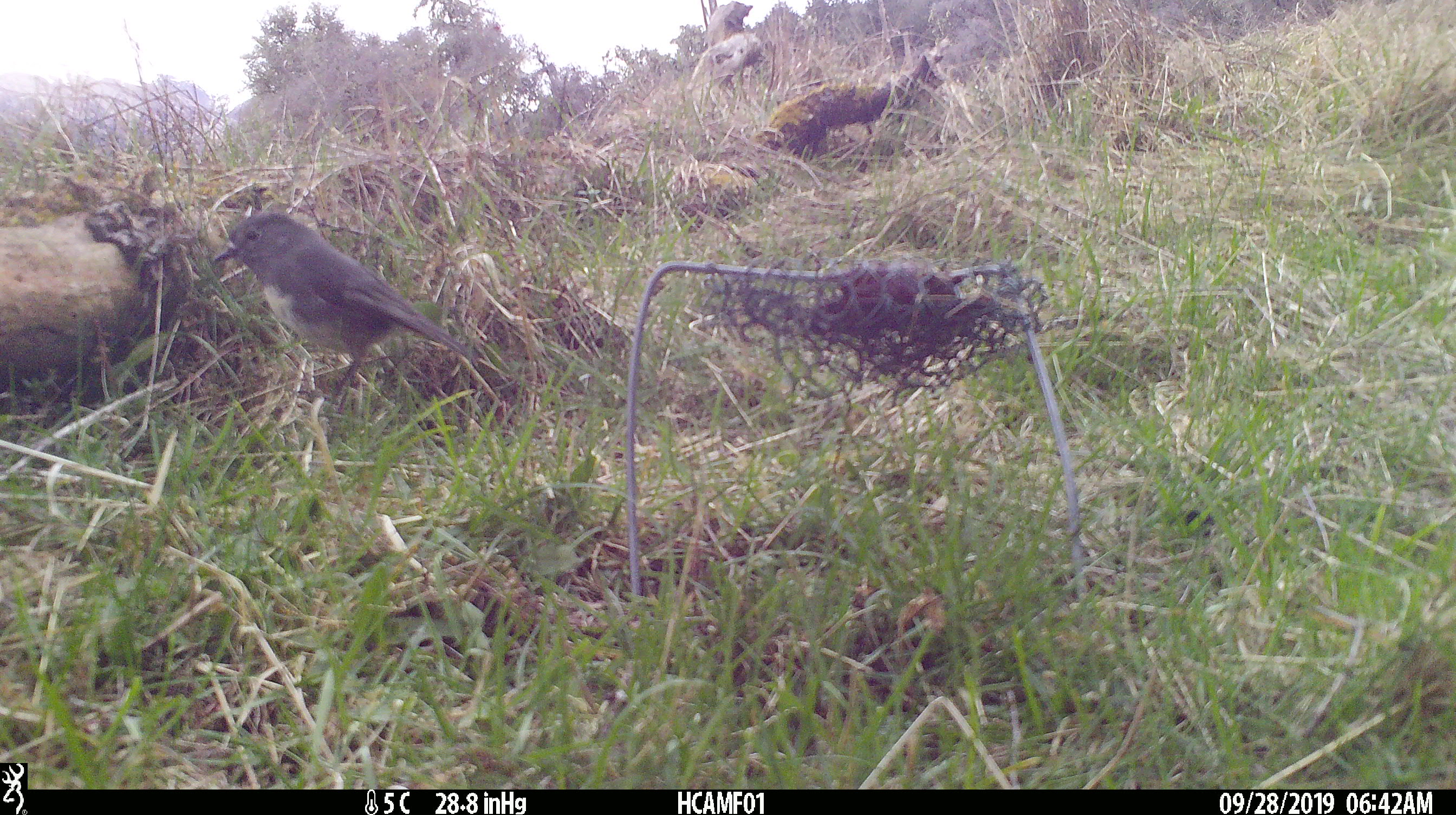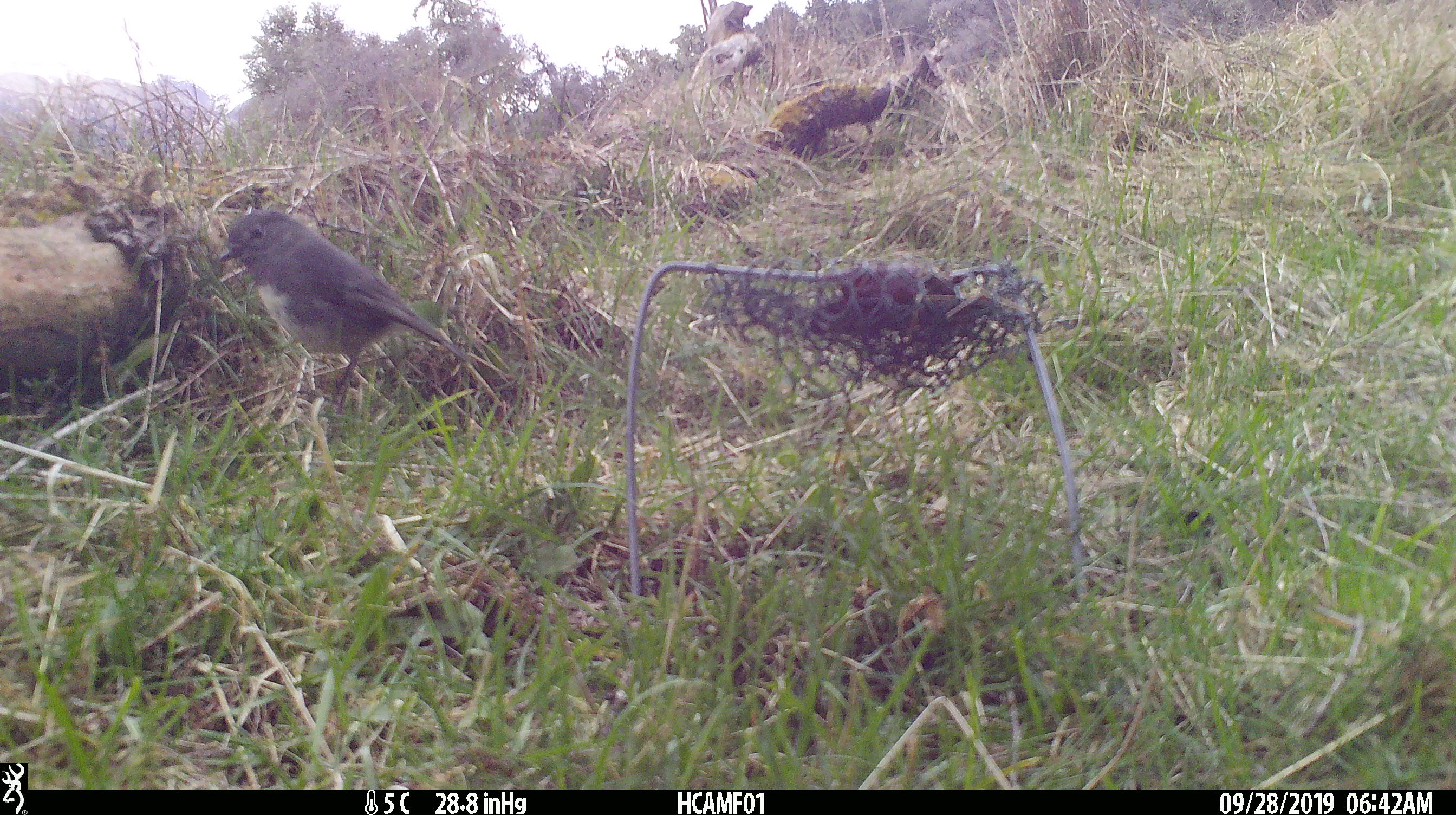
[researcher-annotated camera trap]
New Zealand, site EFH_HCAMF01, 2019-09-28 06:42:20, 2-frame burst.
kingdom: Animalia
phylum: Chordata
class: Aves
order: Passeriformes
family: Petroicidae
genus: Petroica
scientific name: Petroica australis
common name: new zealand robin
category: robin